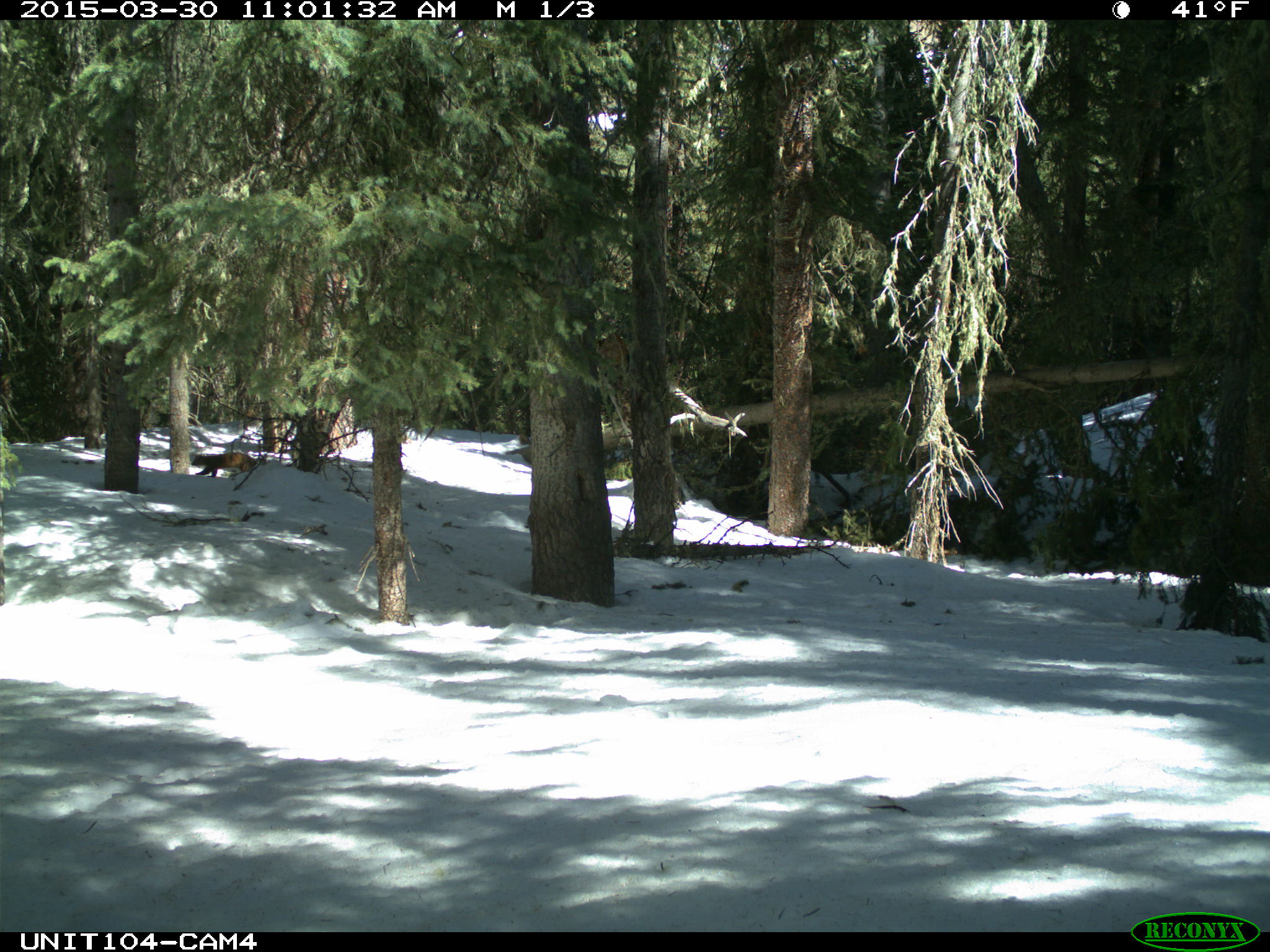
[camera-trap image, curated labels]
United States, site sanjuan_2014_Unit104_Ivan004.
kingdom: Animalia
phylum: Chordata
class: Mammalia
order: Carnivora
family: Mustelidae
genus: Martes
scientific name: Martes americana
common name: american marten